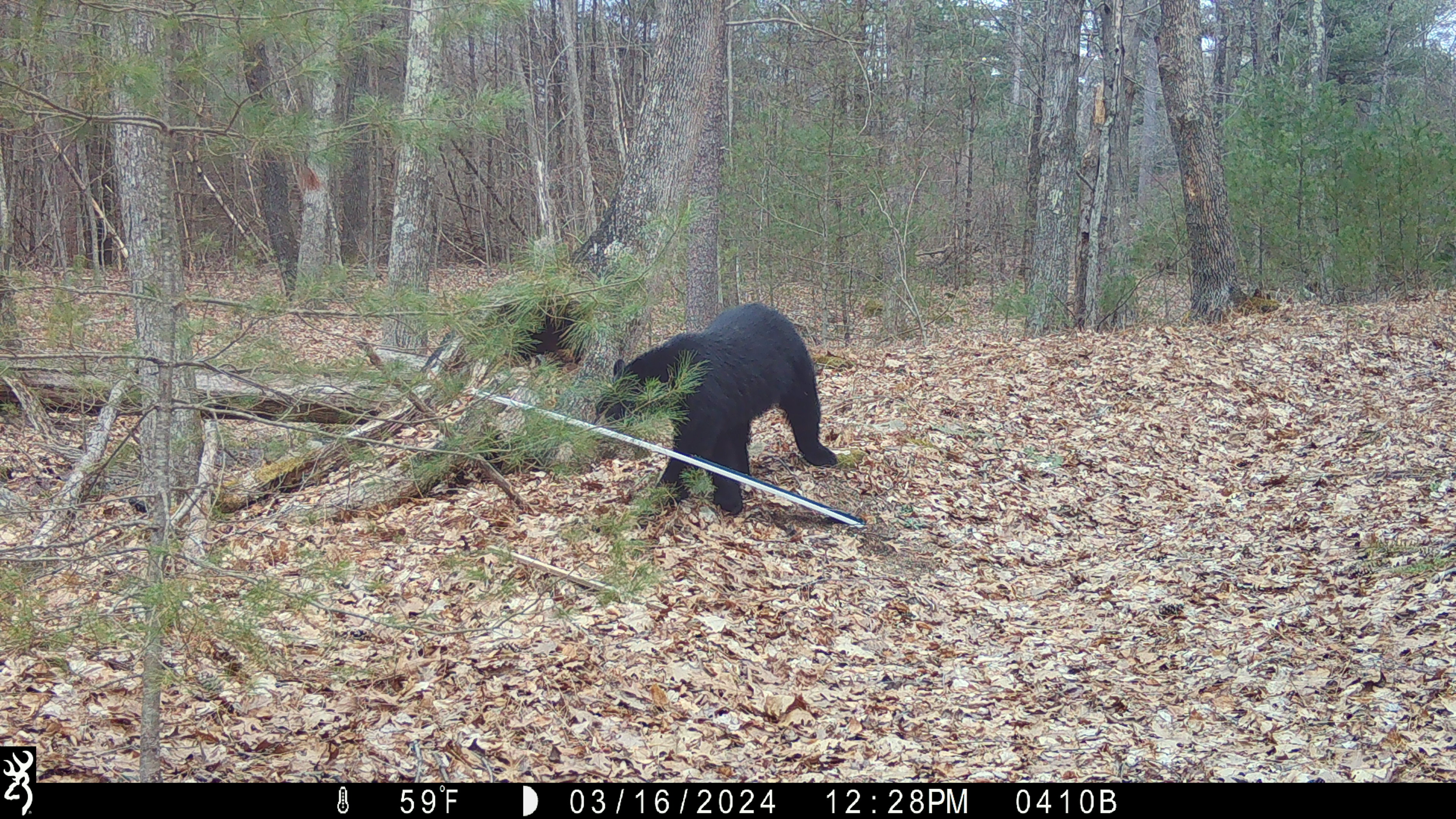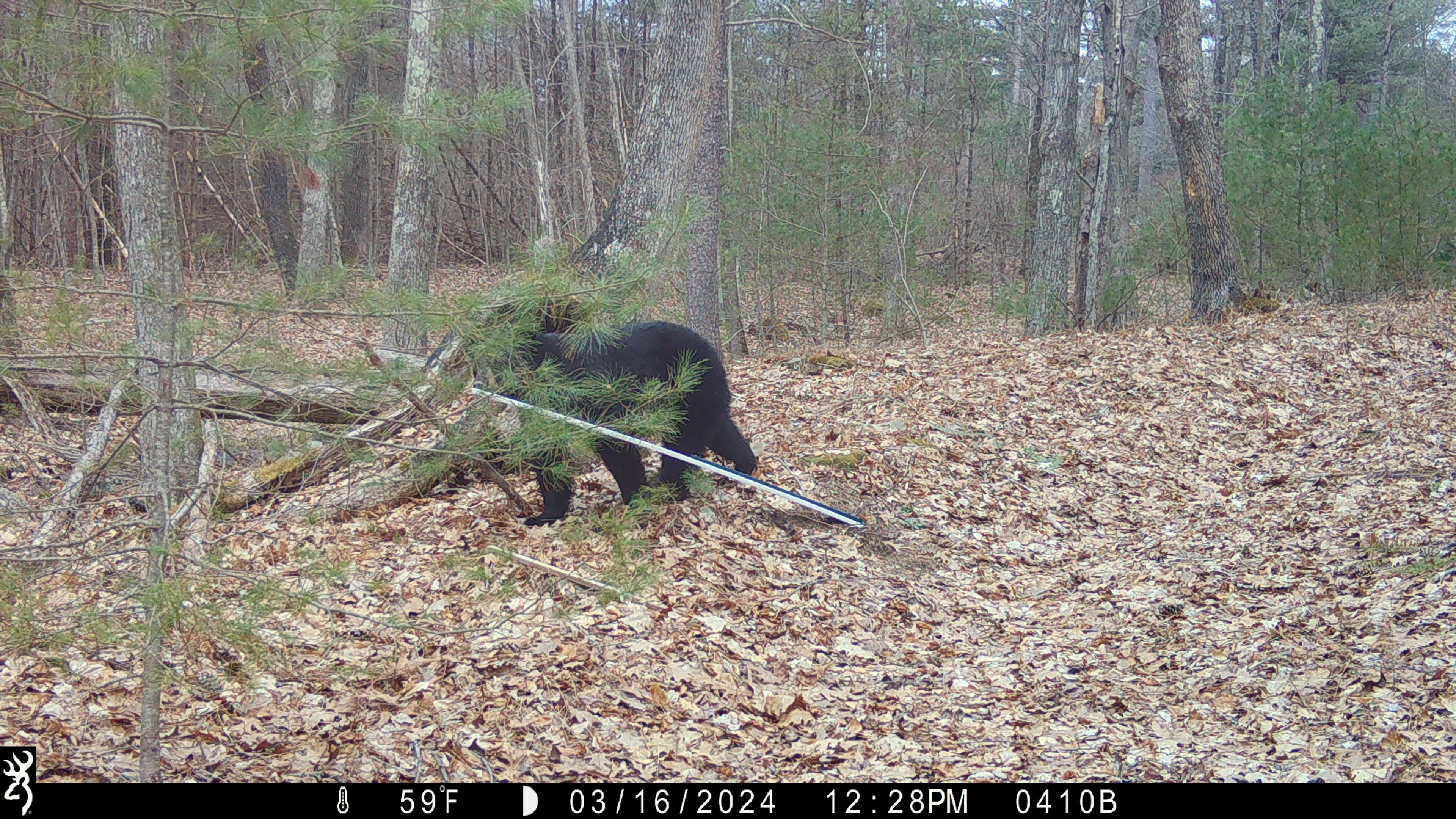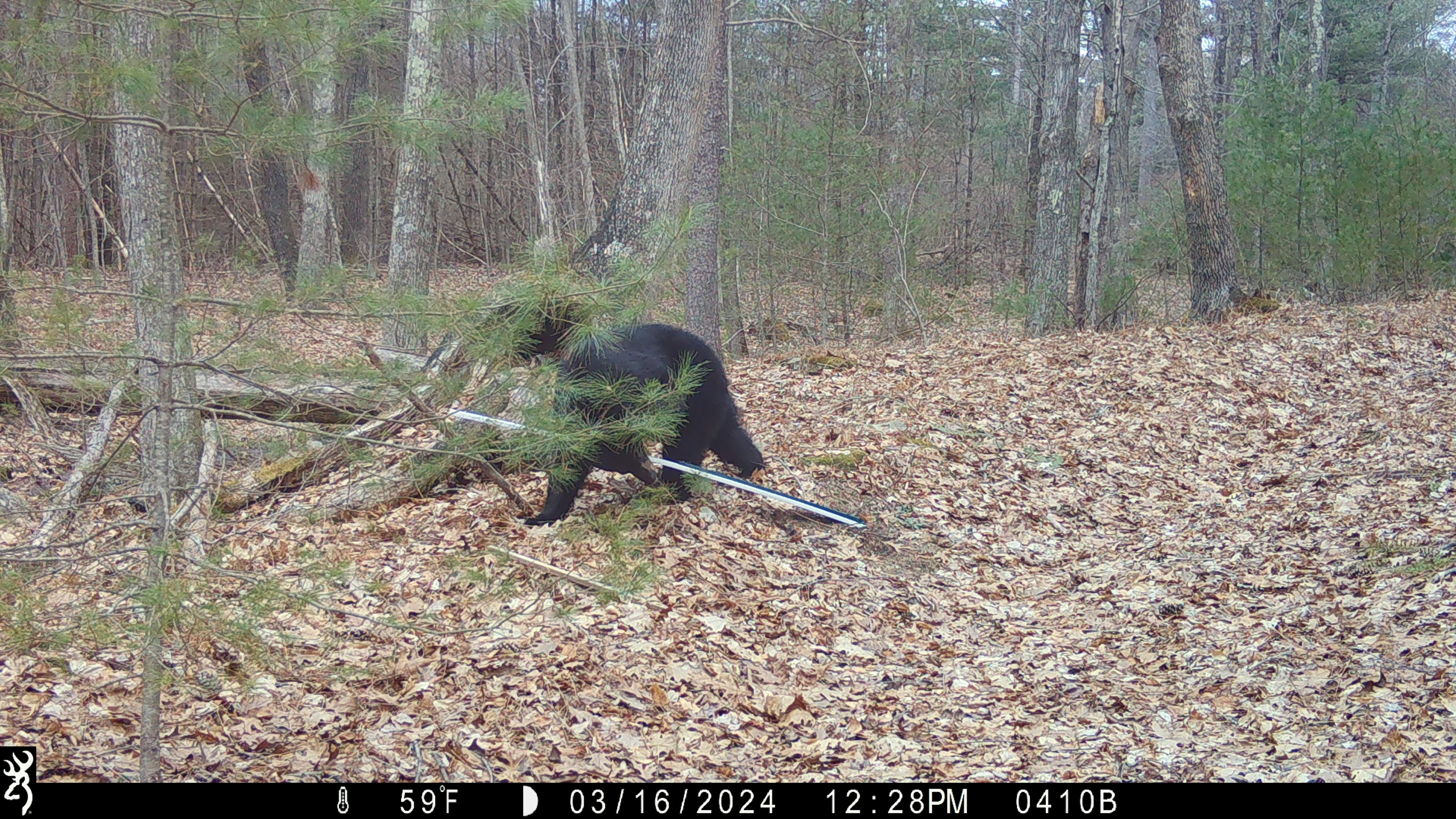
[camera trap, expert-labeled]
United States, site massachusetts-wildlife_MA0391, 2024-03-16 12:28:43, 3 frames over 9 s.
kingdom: Animalia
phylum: Chordata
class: Mammalia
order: Carnivora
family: Ursidae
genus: Ursus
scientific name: Ursus americanus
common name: black bear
Black bear (Ursus americanus).